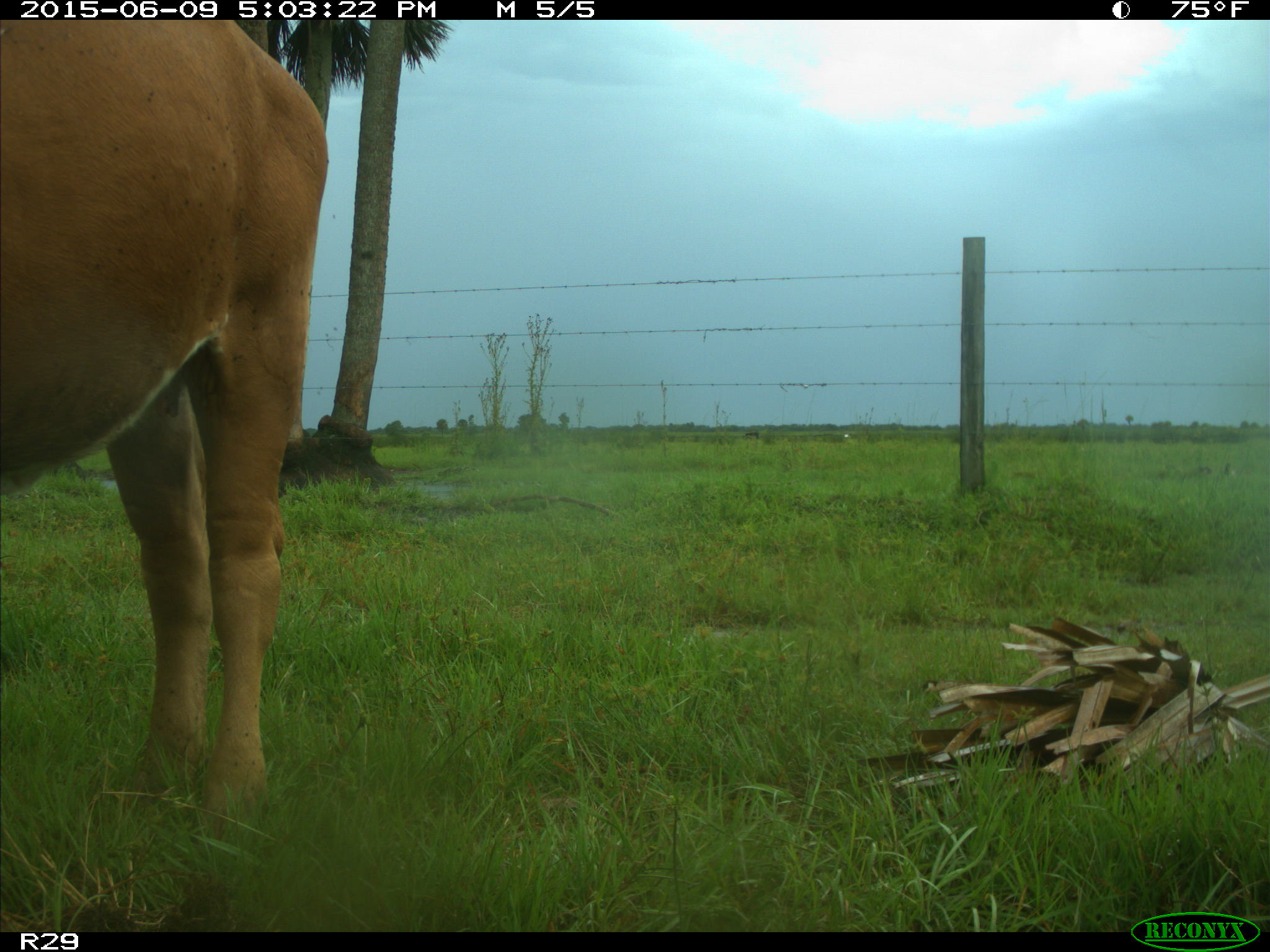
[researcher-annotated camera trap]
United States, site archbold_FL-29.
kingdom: Animalia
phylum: Chordata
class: Mammalia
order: Artiodactyla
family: Bovidae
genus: Bos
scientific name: Bos taurus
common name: domestic cow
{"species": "Bos taurus (domestic cow)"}